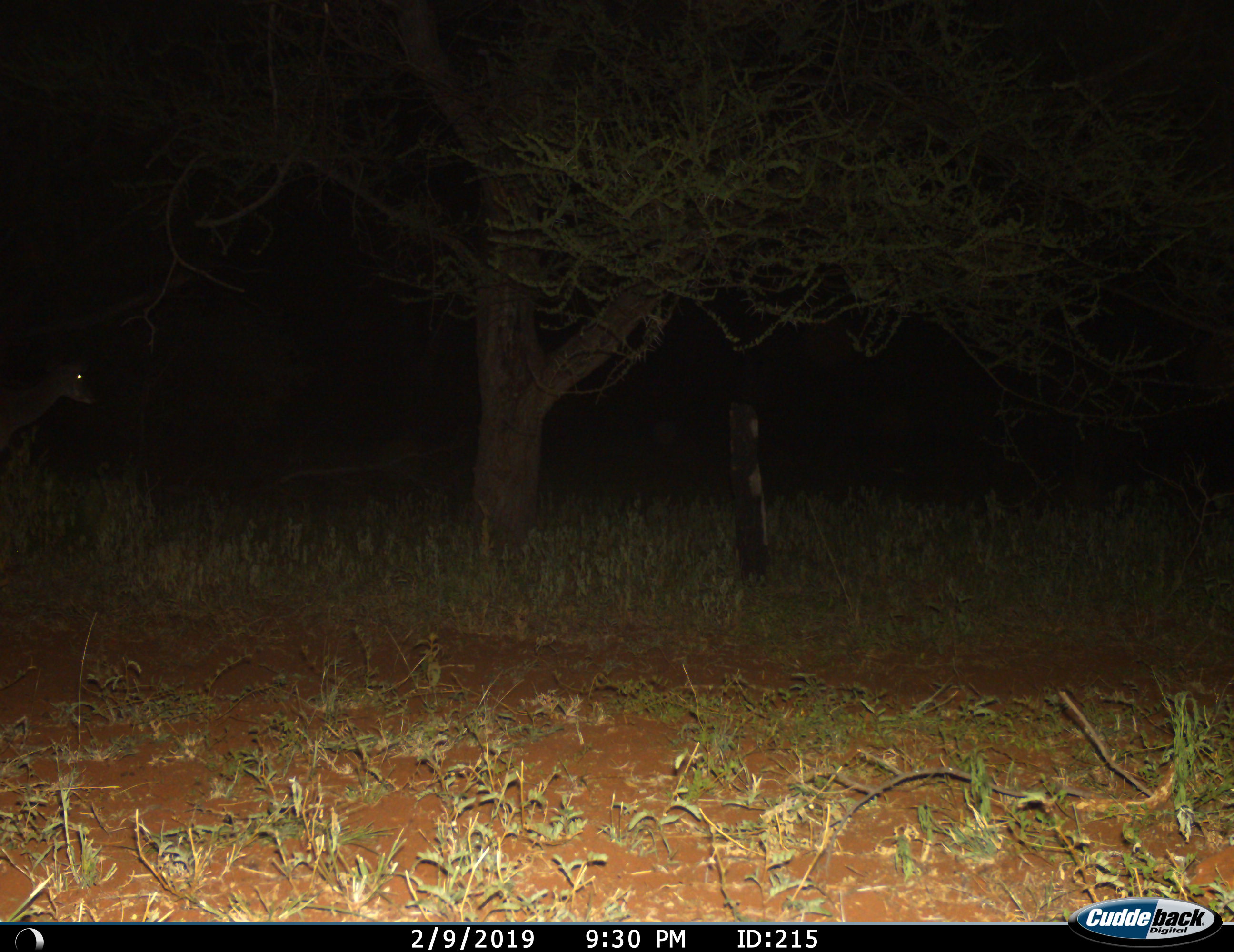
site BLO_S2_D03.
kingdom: Animalia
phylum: Chordata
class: Mammalia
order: Artiodactyla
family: Bovidae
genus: Aepyceros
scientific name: Aepyceros melampus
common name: impala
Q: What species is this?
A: Impala (Aepyceros melampus).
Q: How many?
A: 1.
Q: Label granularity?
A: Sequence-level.